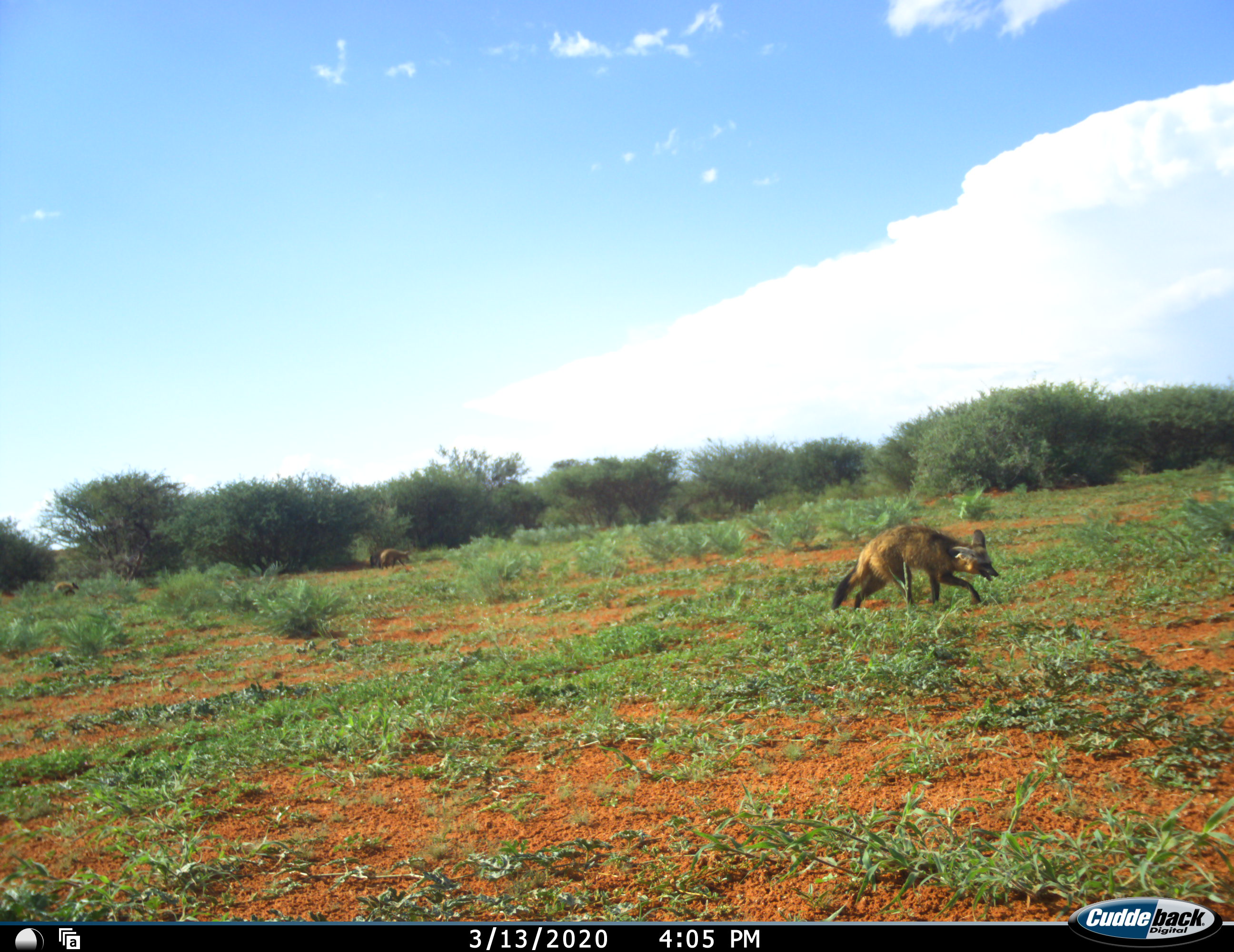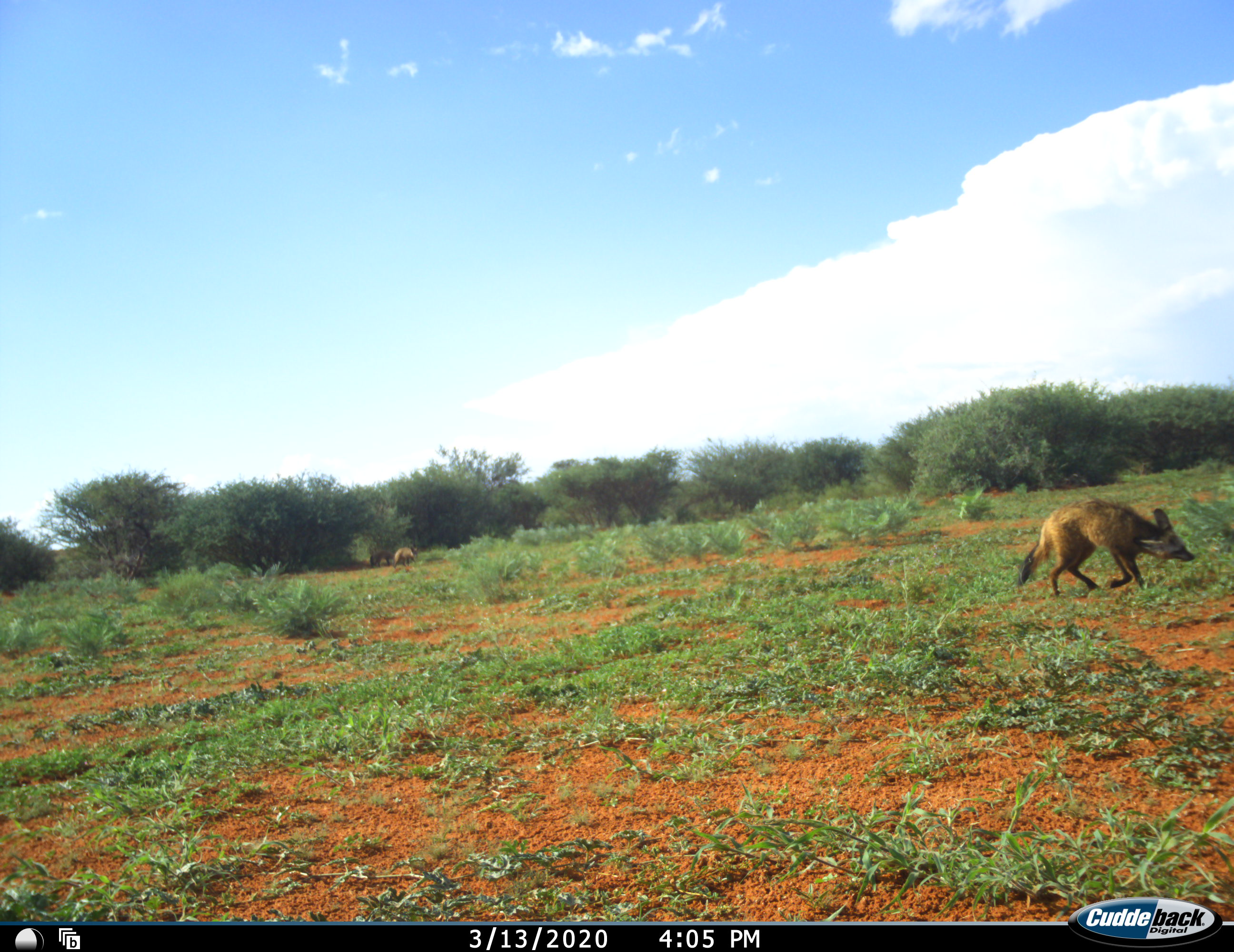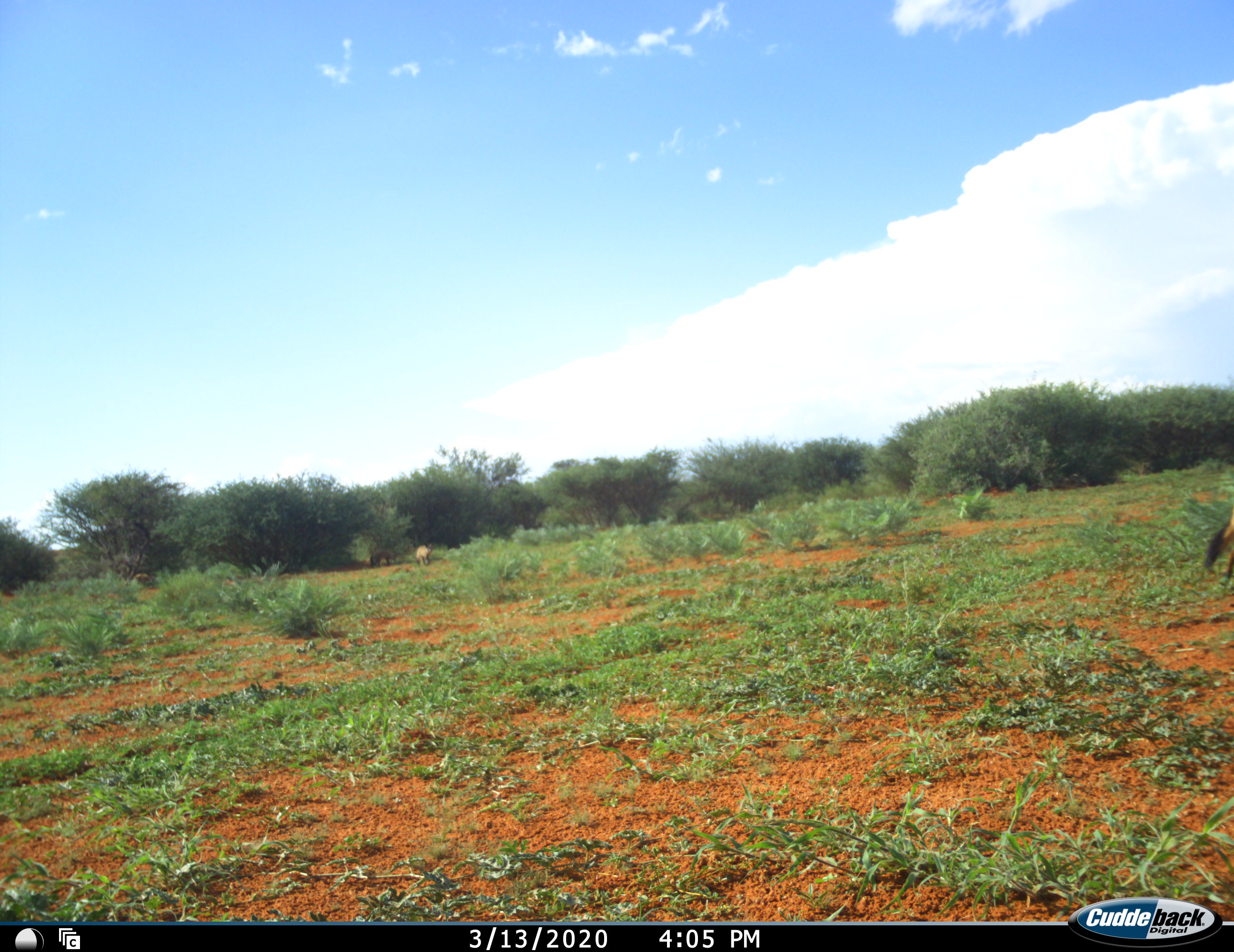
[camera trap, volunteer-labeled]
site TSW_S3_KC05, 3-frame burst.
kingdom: Animalia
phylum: Chordata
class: Mammalia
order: Carnivora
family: Canidae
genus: Otocyon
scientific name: Otocyon megalotis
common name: bat-eared fox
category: foxbateared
Foxbateared (bat-eared fox) (Otocyon megalotis), count 3. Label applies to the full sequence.